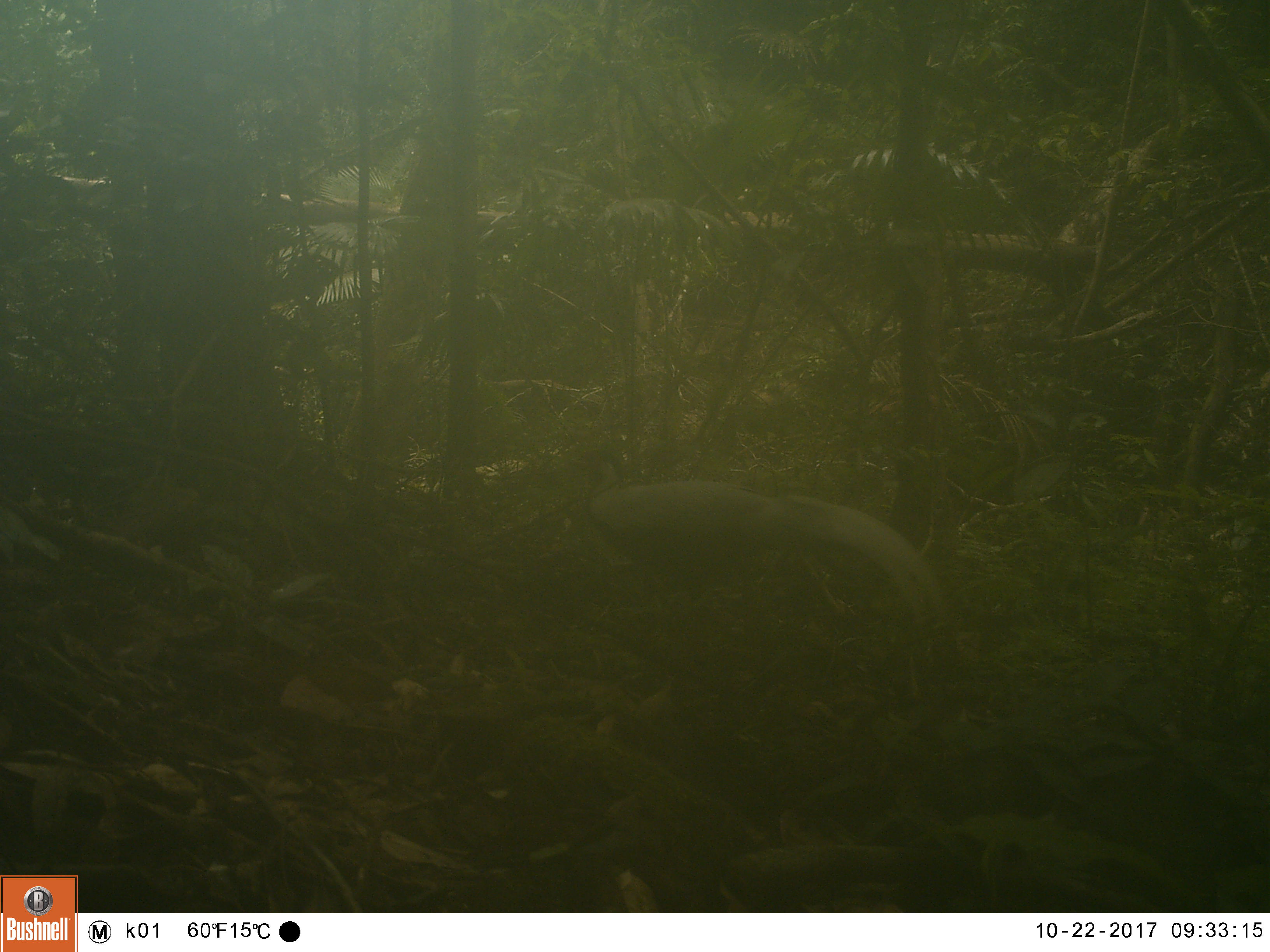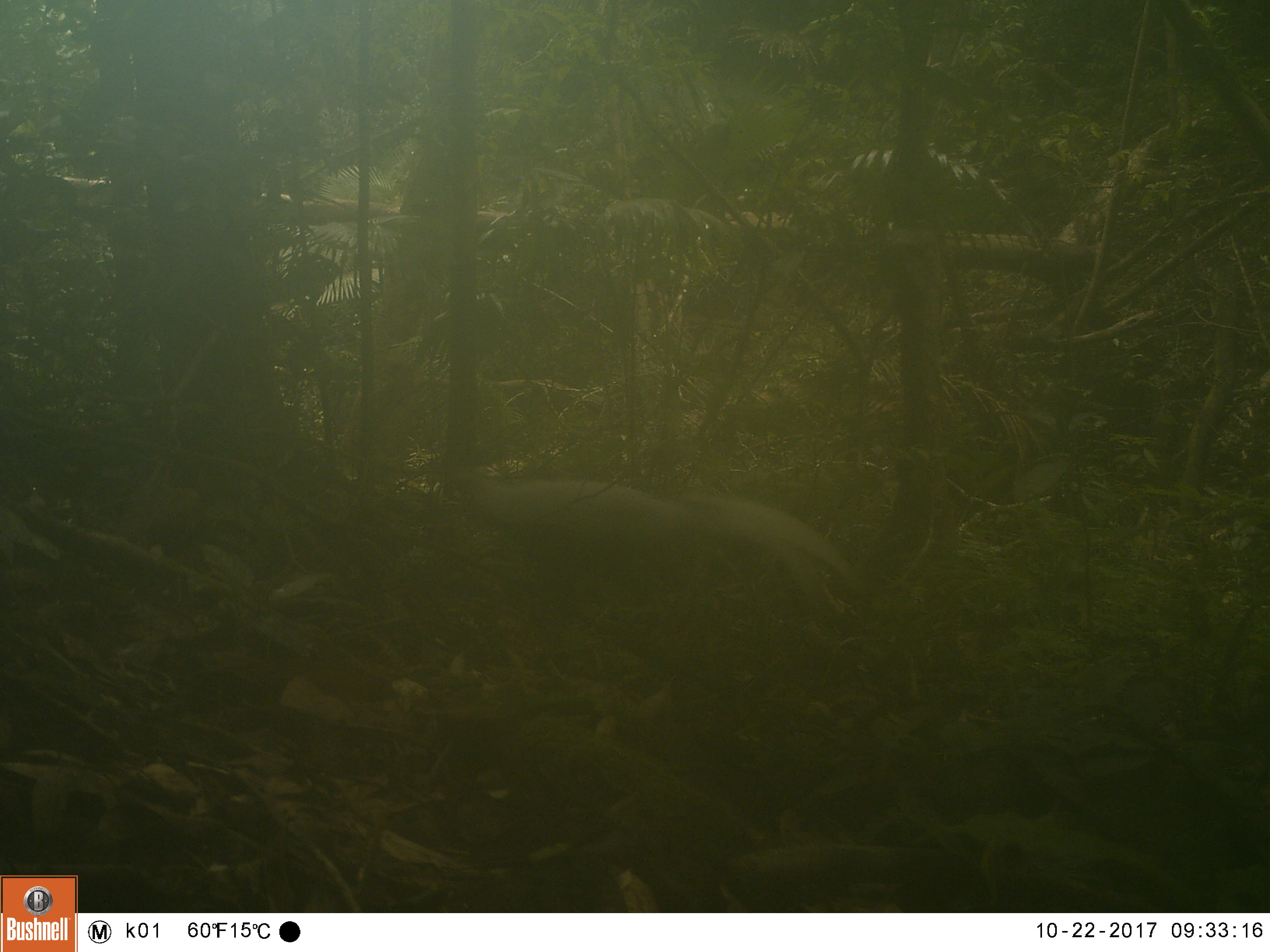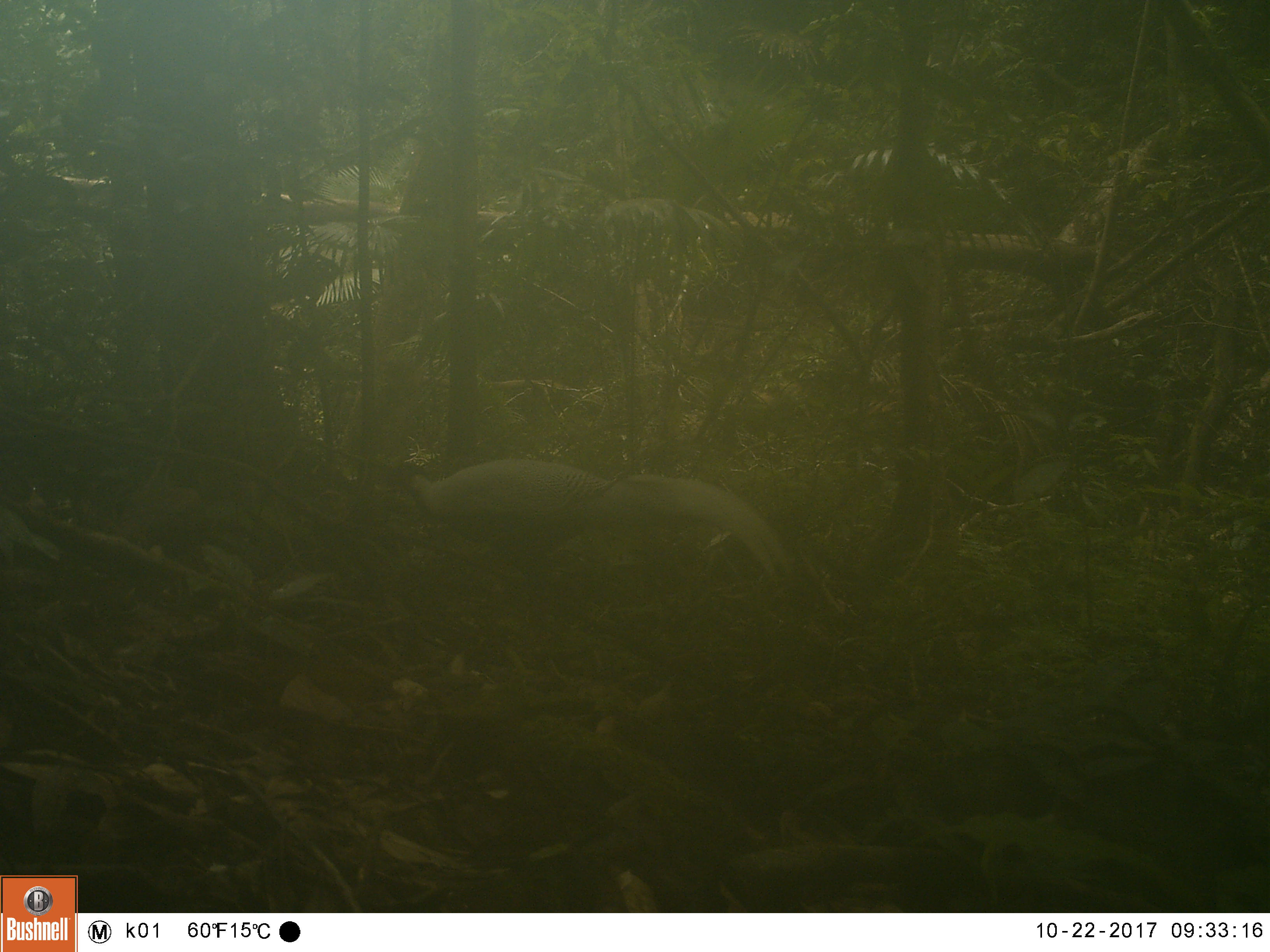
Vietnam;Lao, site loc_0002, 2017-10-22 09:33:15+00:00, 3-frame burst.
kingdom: Animalia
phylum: Chordata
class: Aves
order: Galliformes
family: Phasianidae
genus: Lophura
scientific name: Lophura nycthemera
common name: silver pheasant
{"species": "silver pheasant (Lophura nycthemera)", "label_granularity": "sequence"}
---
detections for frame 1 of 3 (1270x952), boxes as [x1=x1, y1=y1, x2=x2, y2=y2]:
silver pheasant: [x1=585, y1=461, x2=943, y2=621]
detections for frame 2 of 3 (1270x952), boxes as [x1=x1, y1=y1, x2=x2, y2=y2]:
silver pheasant: [x1=453, y1=465, x2=851, y2=603]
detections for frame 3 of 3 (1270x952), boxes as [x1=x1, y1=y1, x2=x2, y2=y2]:
silver pheasant: [x1=411, y1=461, x2=790, y2=576]